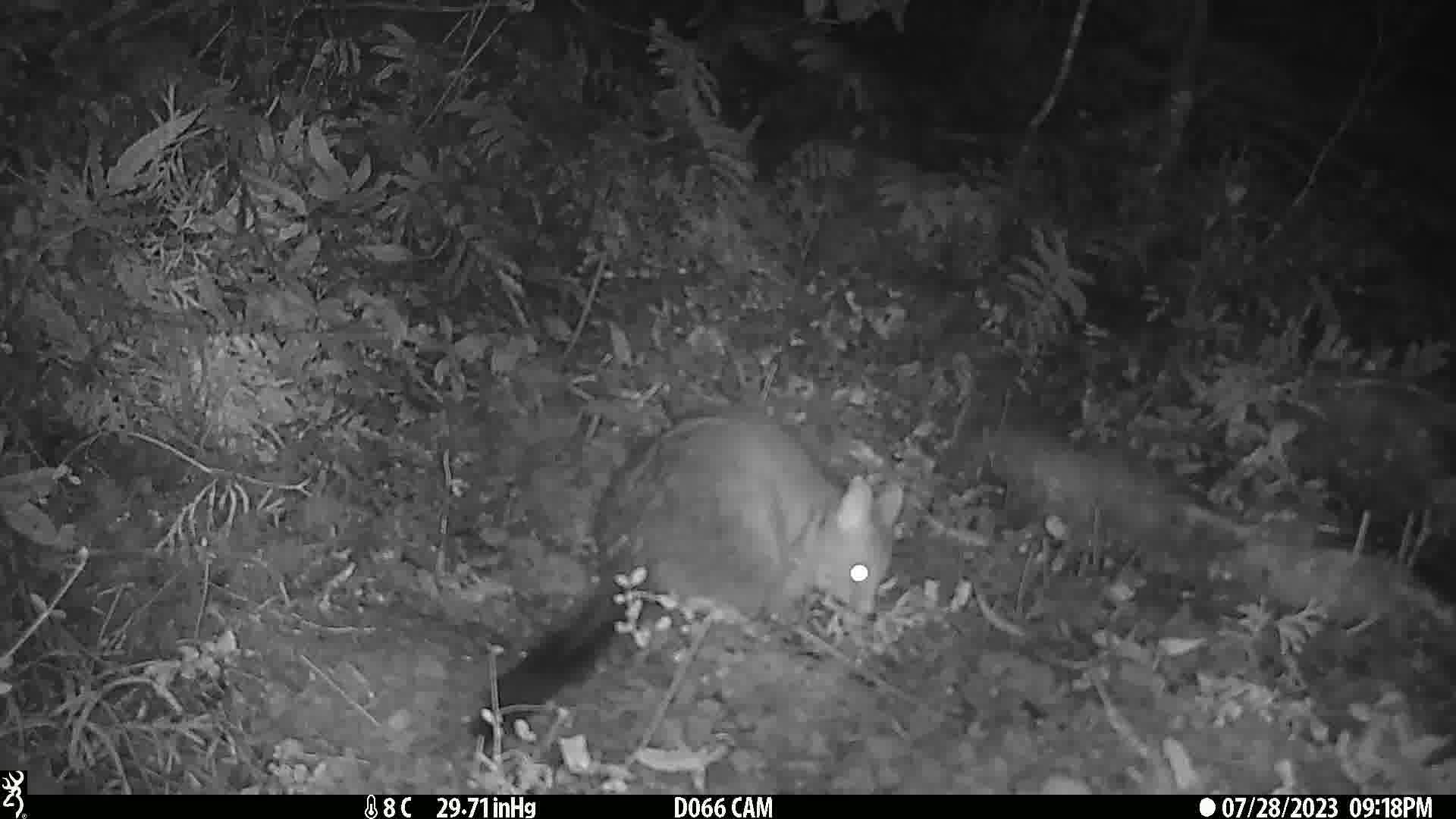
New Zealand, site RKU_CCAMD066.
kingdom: Animalia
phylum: Chordata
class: Mammalia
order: Diprotodontia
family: Phalangeridae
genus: Trichosurus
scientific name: Trichosurus vulpecula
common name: common brushtail possum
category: possum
Possum (common brushtail possum) (Trichosurus vulpecula).